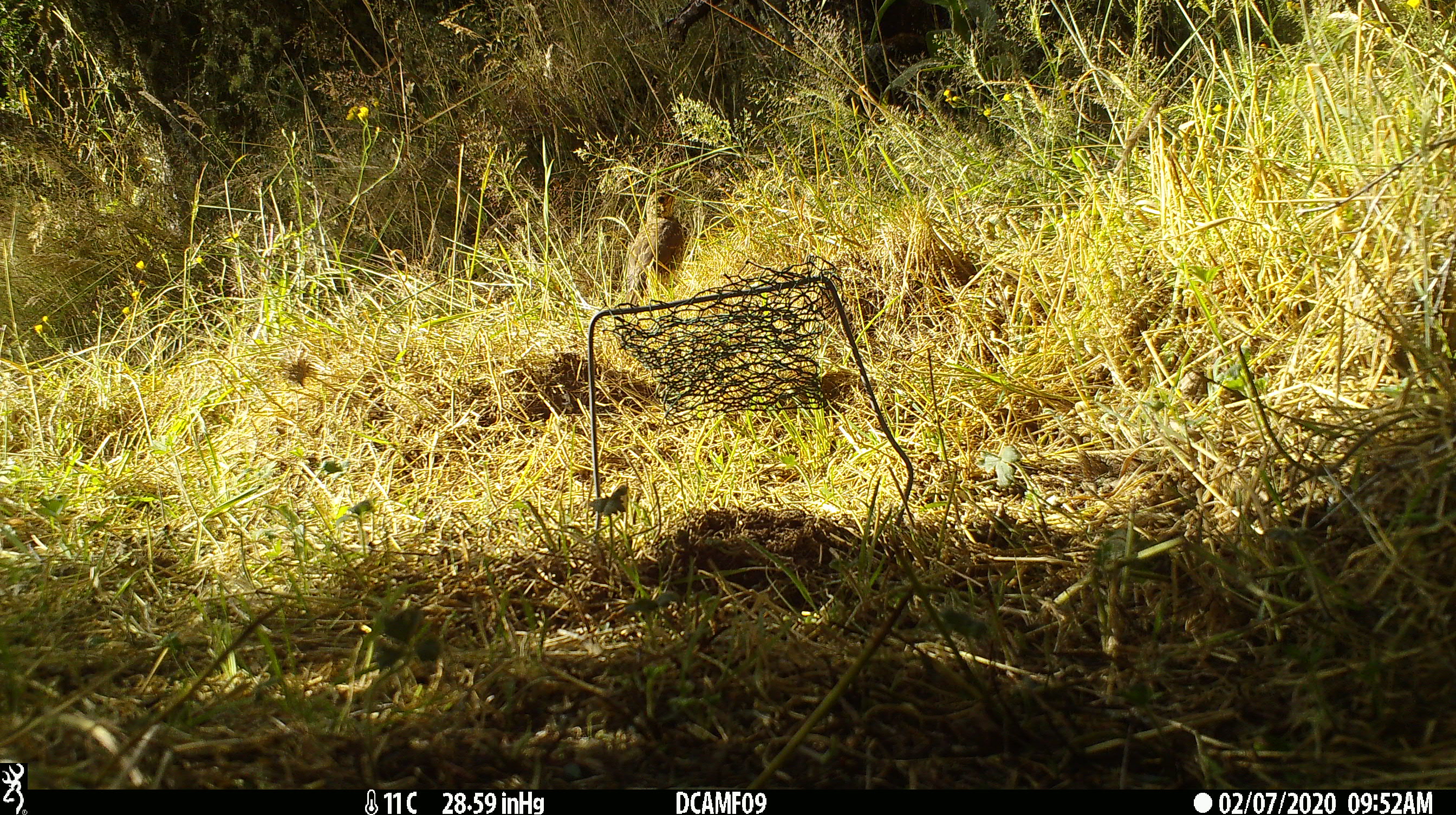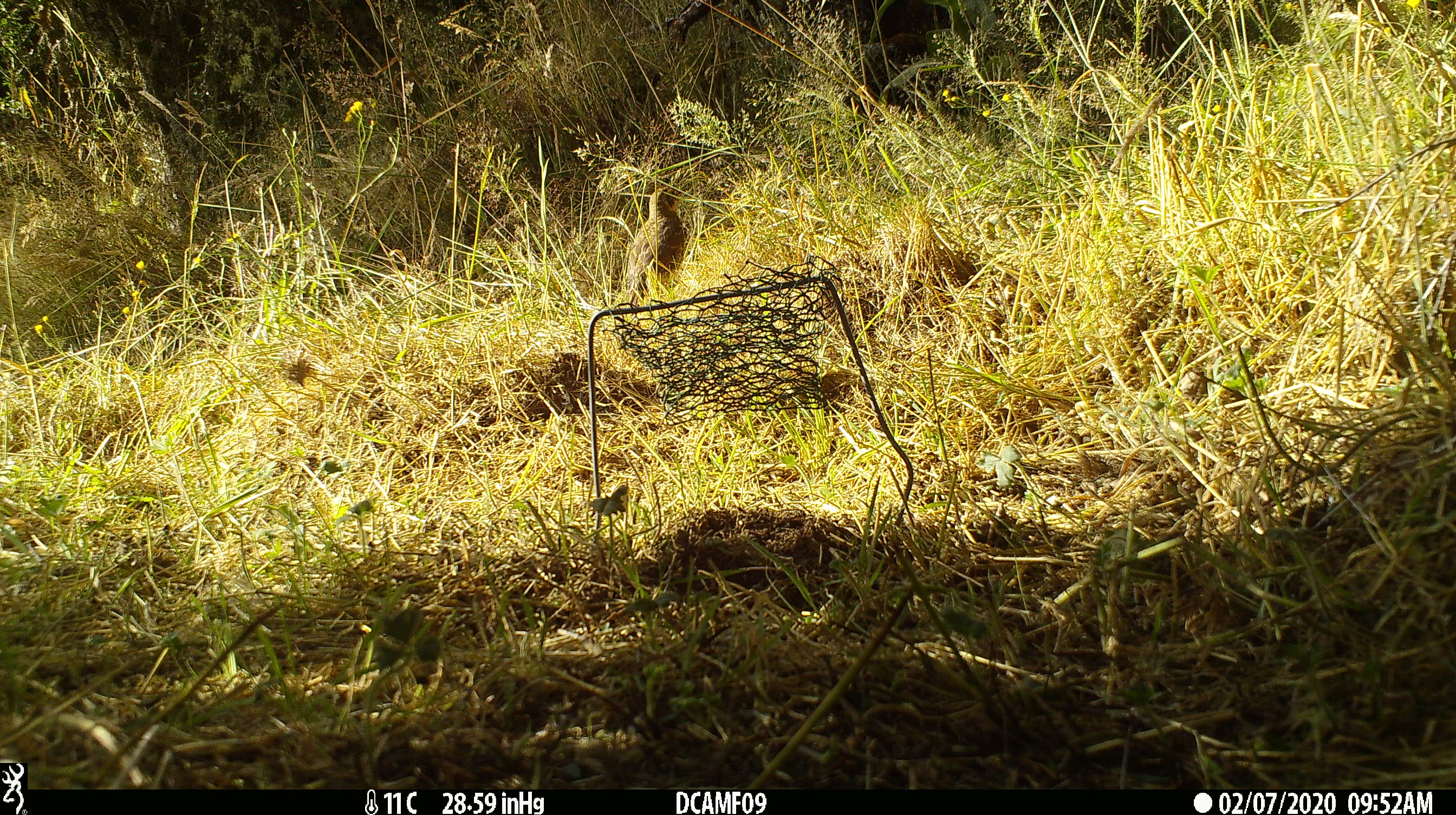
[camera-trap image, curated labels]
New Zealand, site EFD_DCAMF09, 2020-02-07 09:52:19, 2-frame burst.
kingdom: Animalia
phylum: Chordata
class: Aves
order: Passeriformes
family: Turdidae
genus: Turdus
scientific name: Turdus philomelos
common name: song thrush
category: thrush